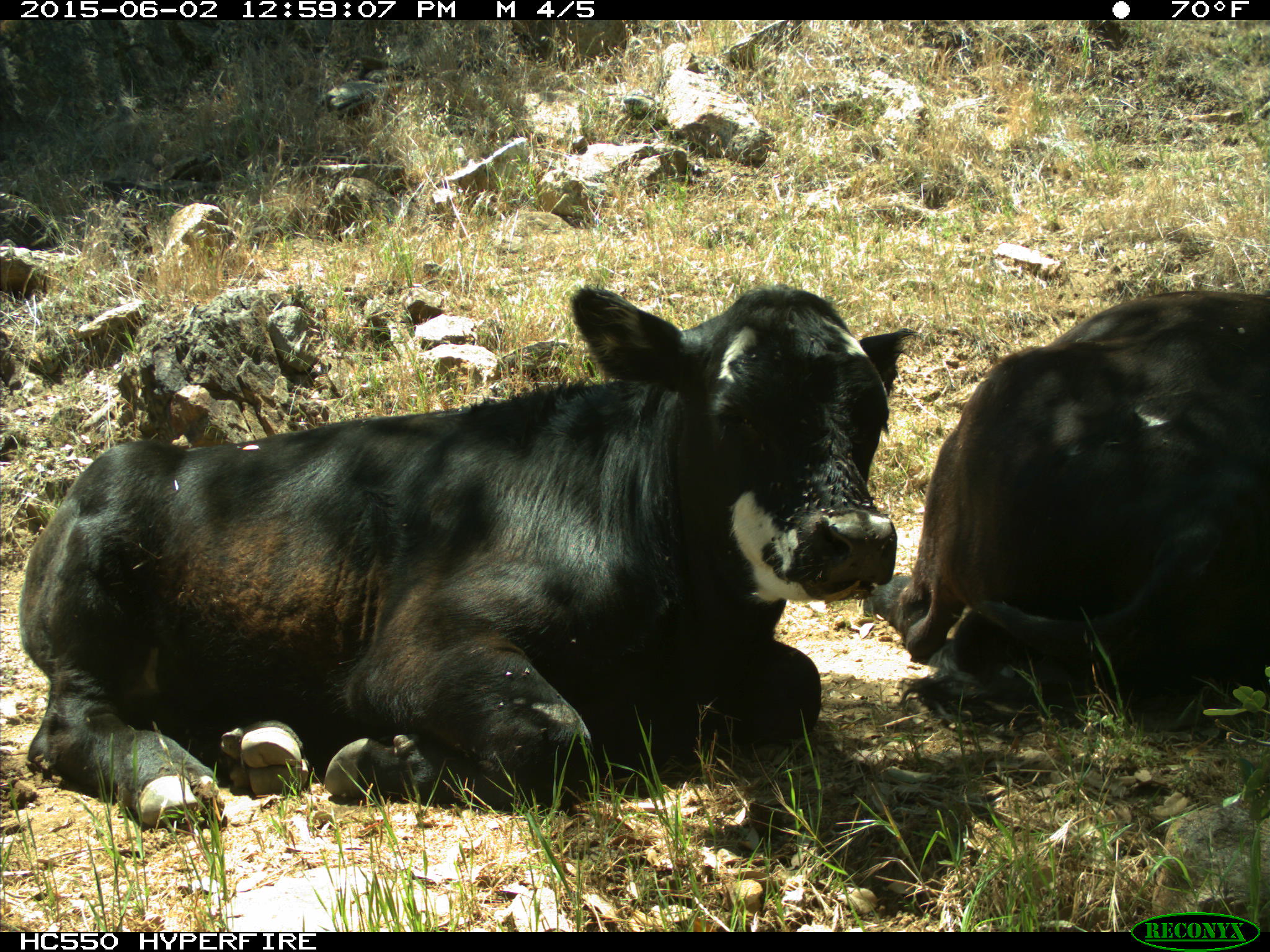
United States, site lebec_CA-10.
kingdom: Animalia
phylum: Chordata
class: Mammalia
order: Artiodactyla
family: Bovidae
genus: Bos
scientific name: Bos taurus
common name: domestic cow